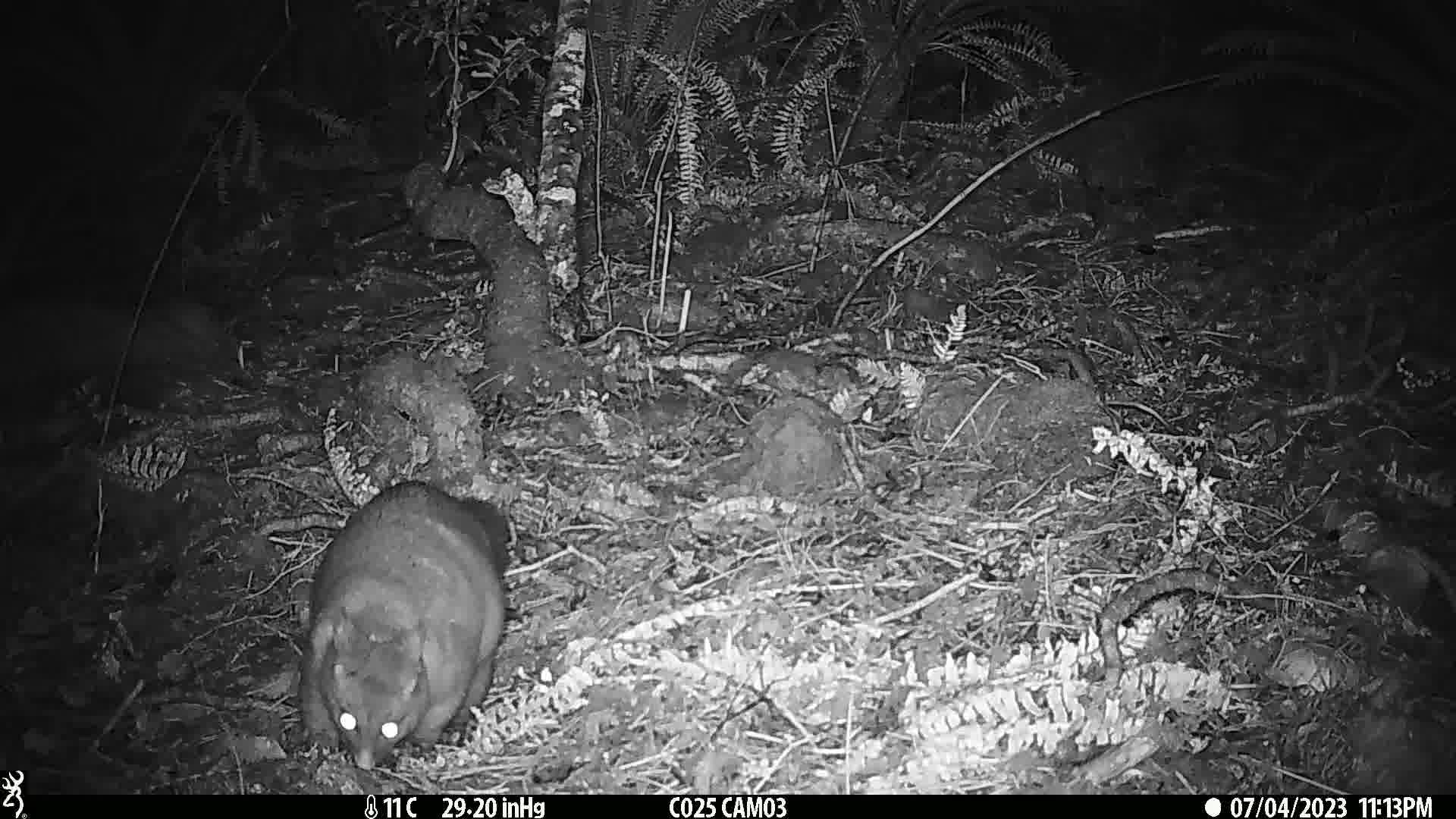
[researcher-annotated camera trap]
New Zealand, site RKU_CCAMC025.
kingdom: Animalia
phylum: Chordata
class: Mammalia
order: Diprotodontia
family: Phalangeridae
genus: Trichosurus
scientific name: Trichosurus vulpecula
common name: common brushtail possum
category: possum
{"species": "possum (common brushtail possum) (Trichosurus vulpecula)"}